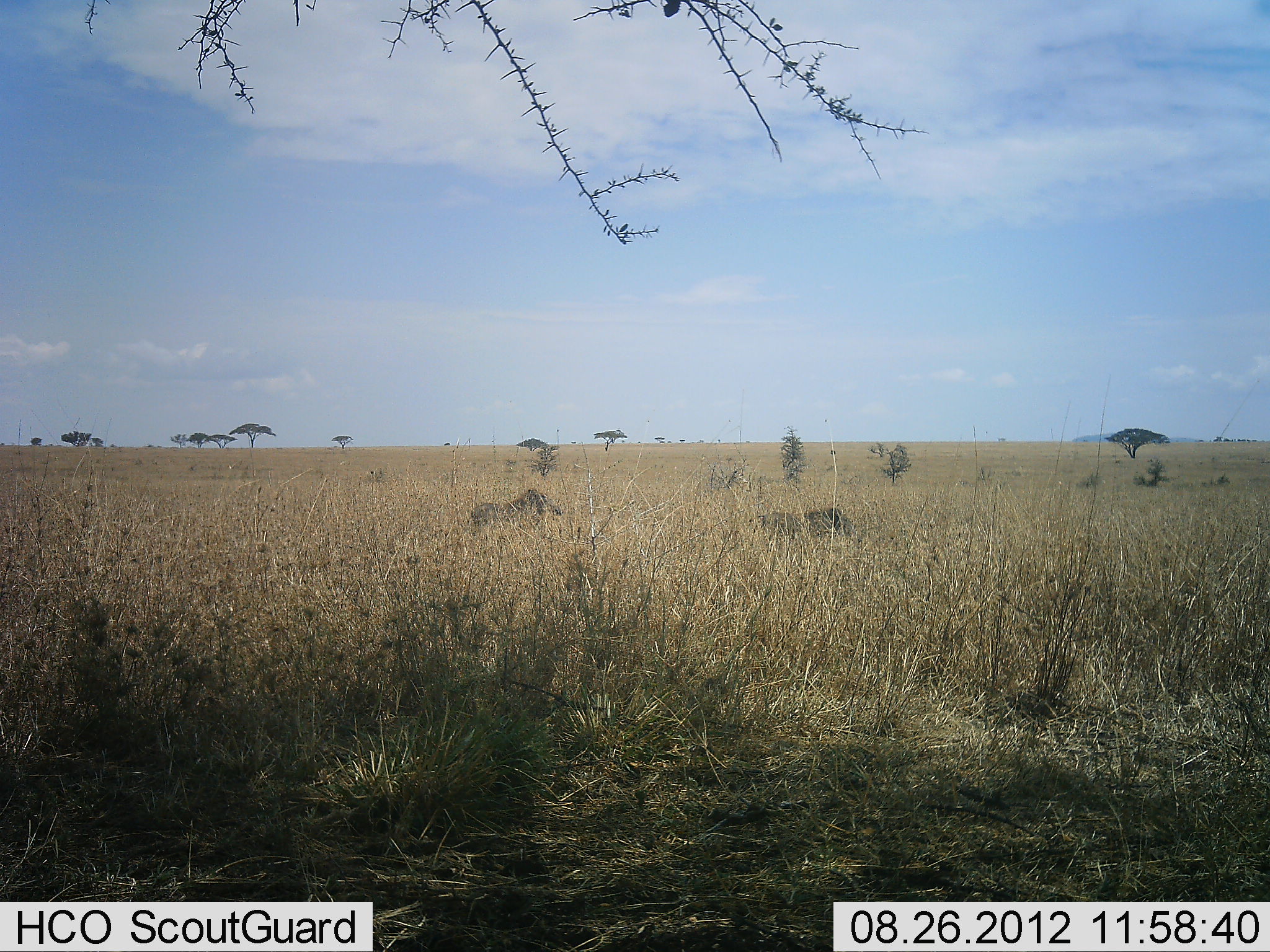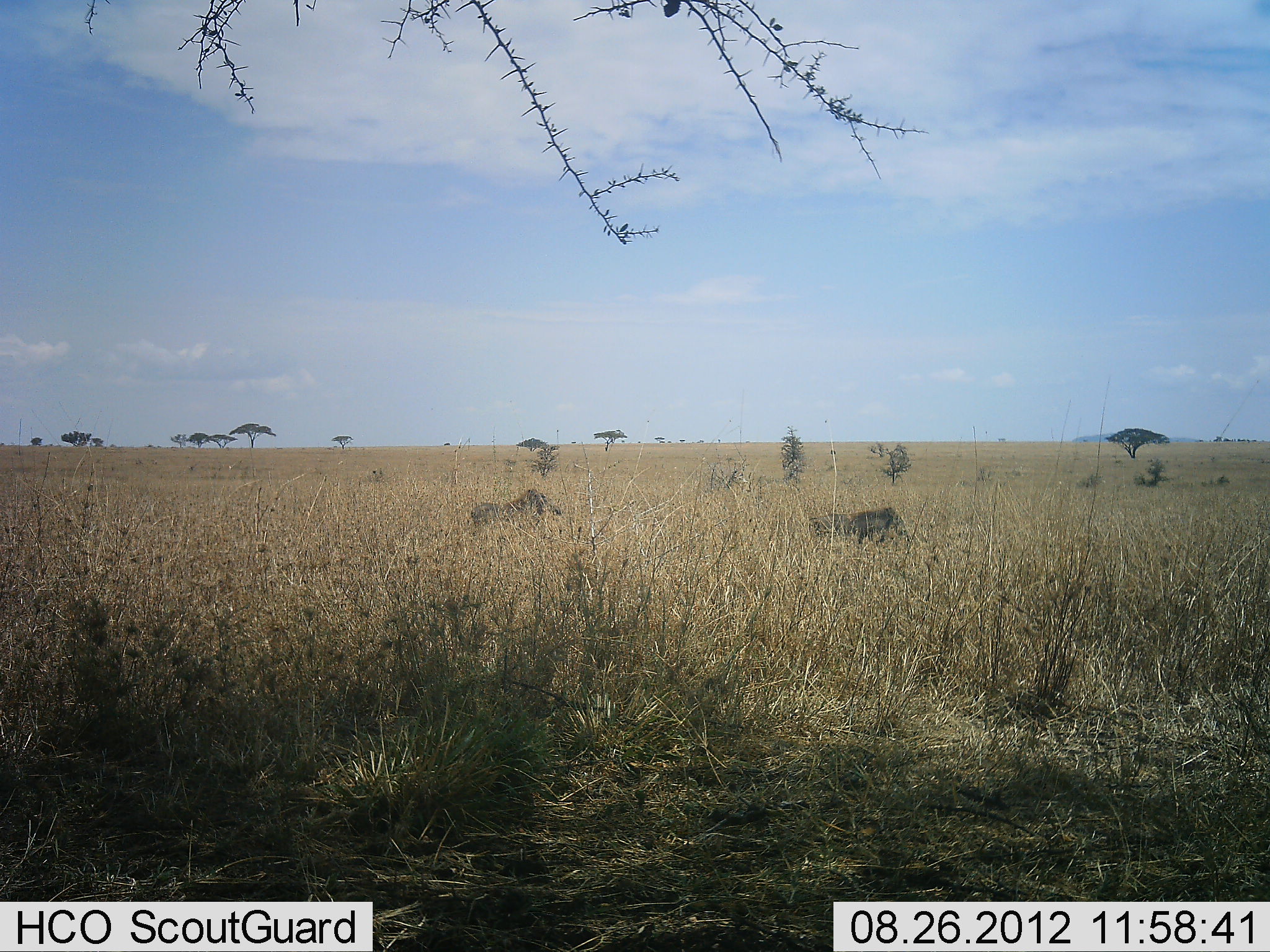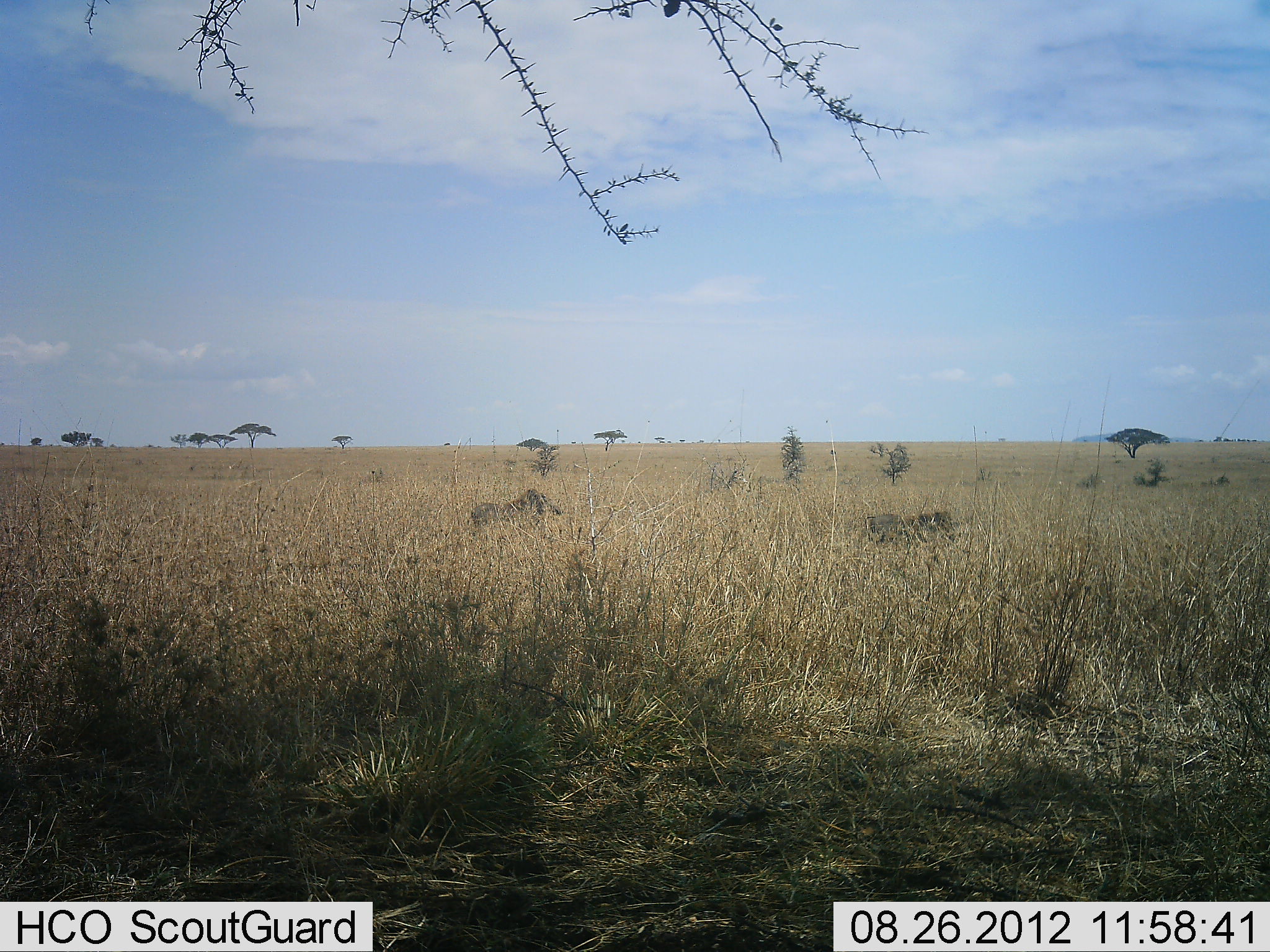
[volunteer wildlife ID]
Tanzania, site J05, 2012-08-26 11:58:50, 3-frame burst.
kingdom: Animalia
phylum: Chordata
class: Mammalia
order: Artiodactyla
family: Suidae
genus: Phacochoerus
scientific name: Phacochoerus africanus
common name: warthog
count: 2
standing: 100%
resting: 0%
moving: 100%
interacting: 0%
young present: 0%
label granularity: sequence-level